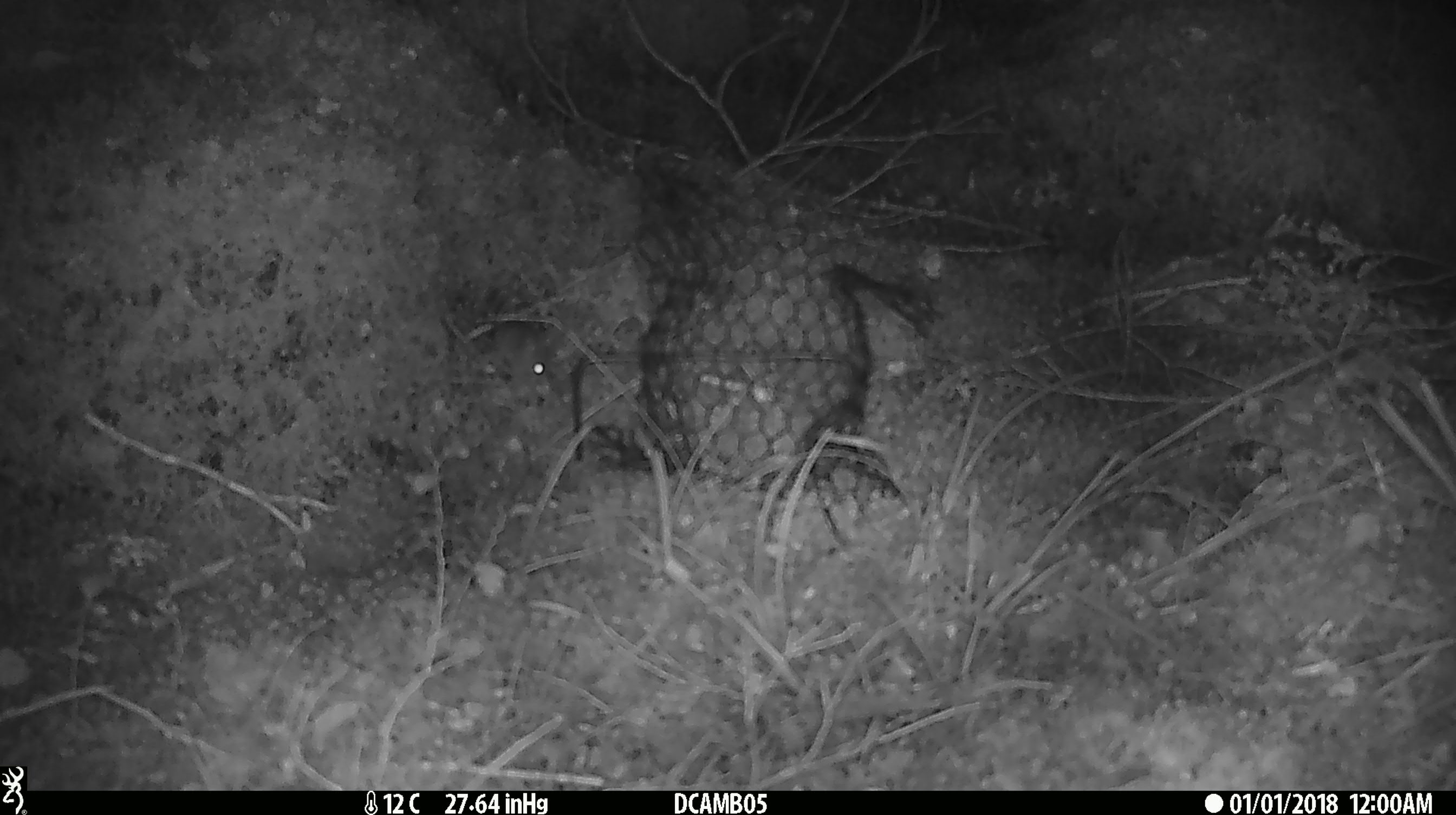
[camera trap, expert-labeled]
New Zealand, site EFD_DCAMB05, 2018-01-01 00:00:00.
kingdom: Animalia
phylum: Chordata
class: Mammalia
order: Rodentia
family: Muridae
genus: Mus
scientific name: Mus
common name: mouse